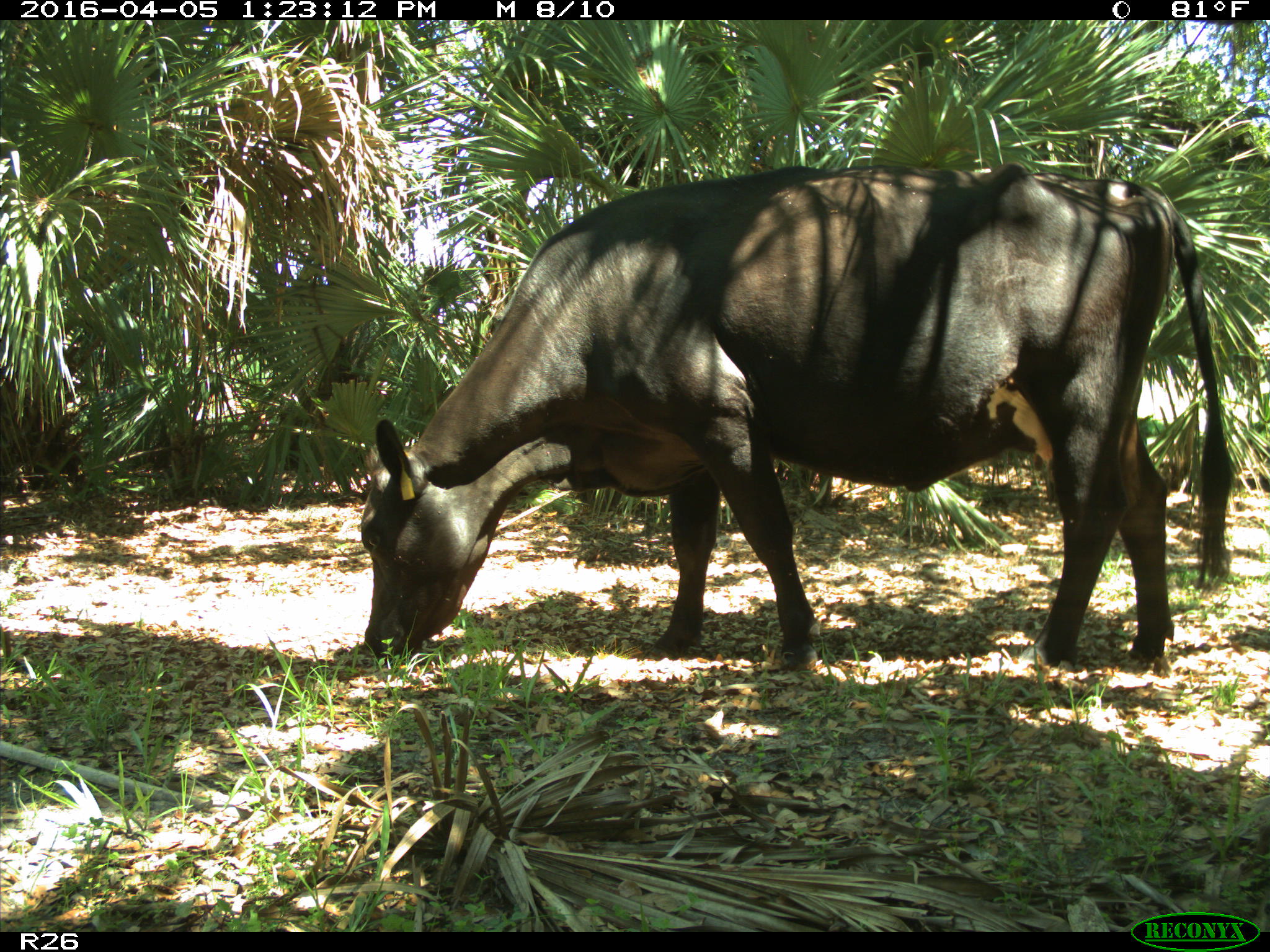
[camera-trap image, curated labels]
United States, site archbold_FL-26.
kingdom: Animalia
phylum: Chordata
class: Mammalia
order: Artiodactyla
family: Bovidae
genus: Bos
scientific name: Bos taurus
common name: domestic cow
Bos taurus (domestic cow).